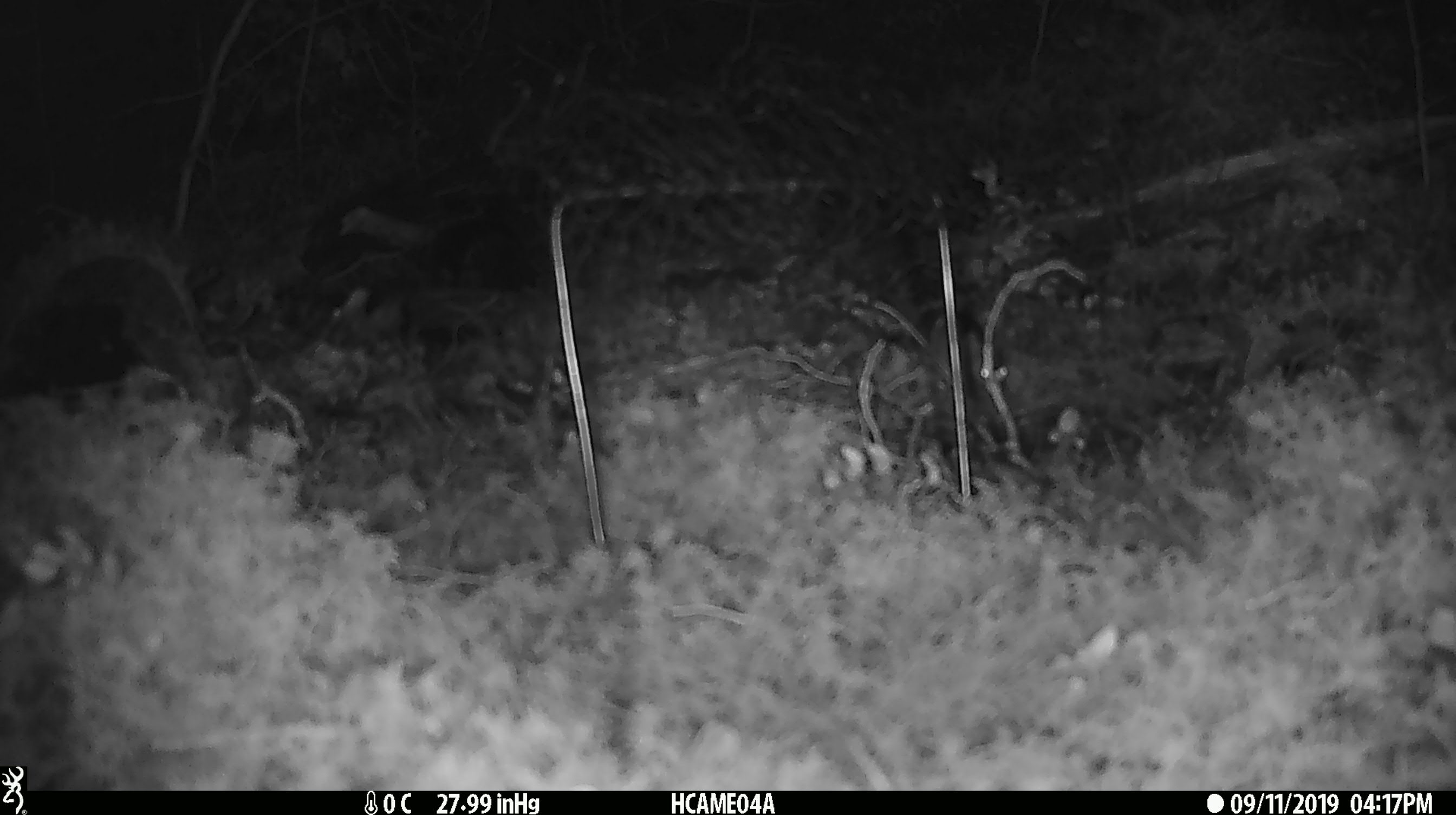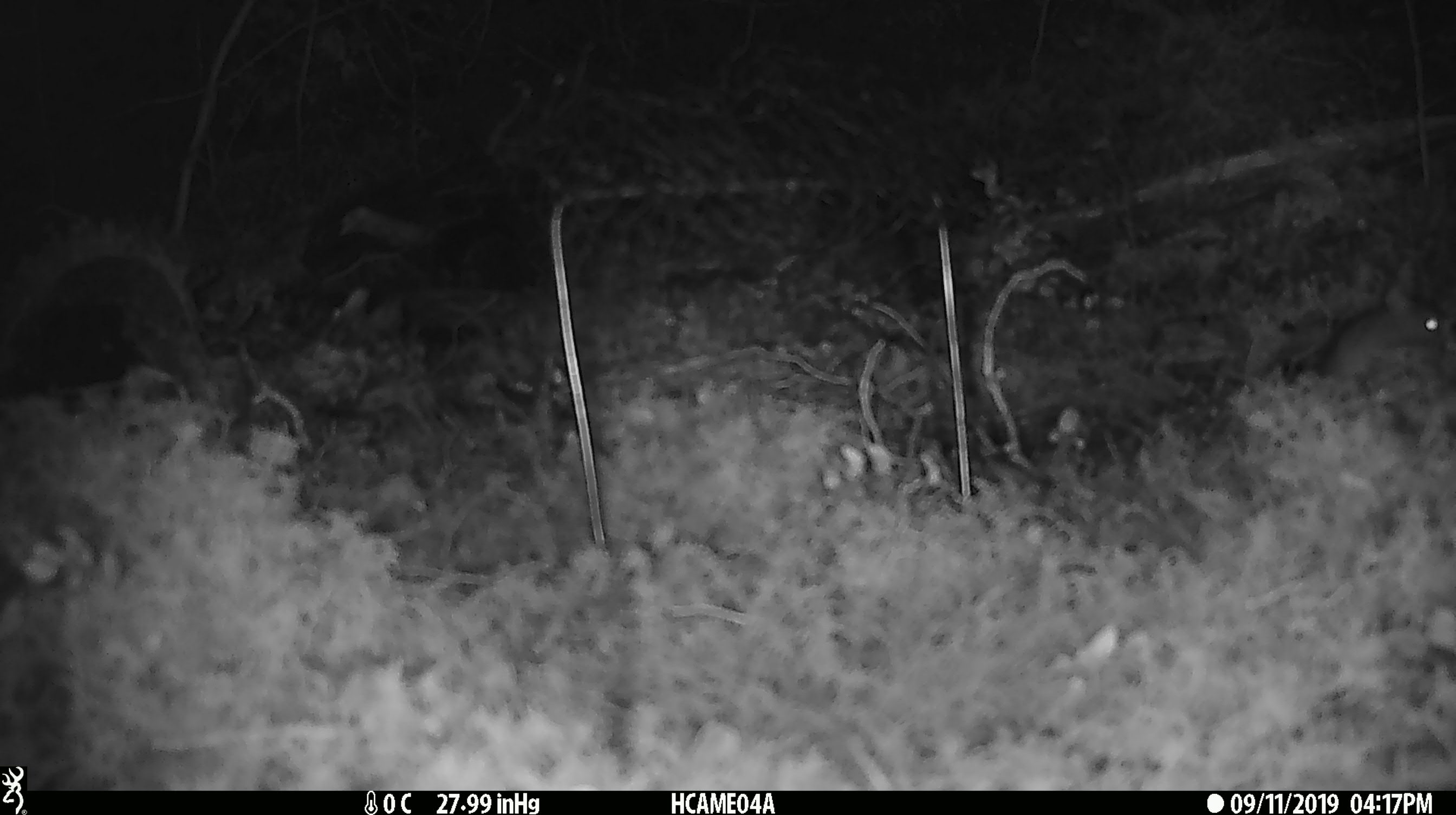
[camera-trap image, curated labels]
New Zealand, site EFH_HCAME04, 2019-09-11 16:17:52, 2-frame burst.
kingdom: Animalia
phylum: Chordata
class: Mammalia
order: Rodentia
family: Muridae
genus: Mus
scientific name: Mus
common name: mouse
Mouse (Mus).